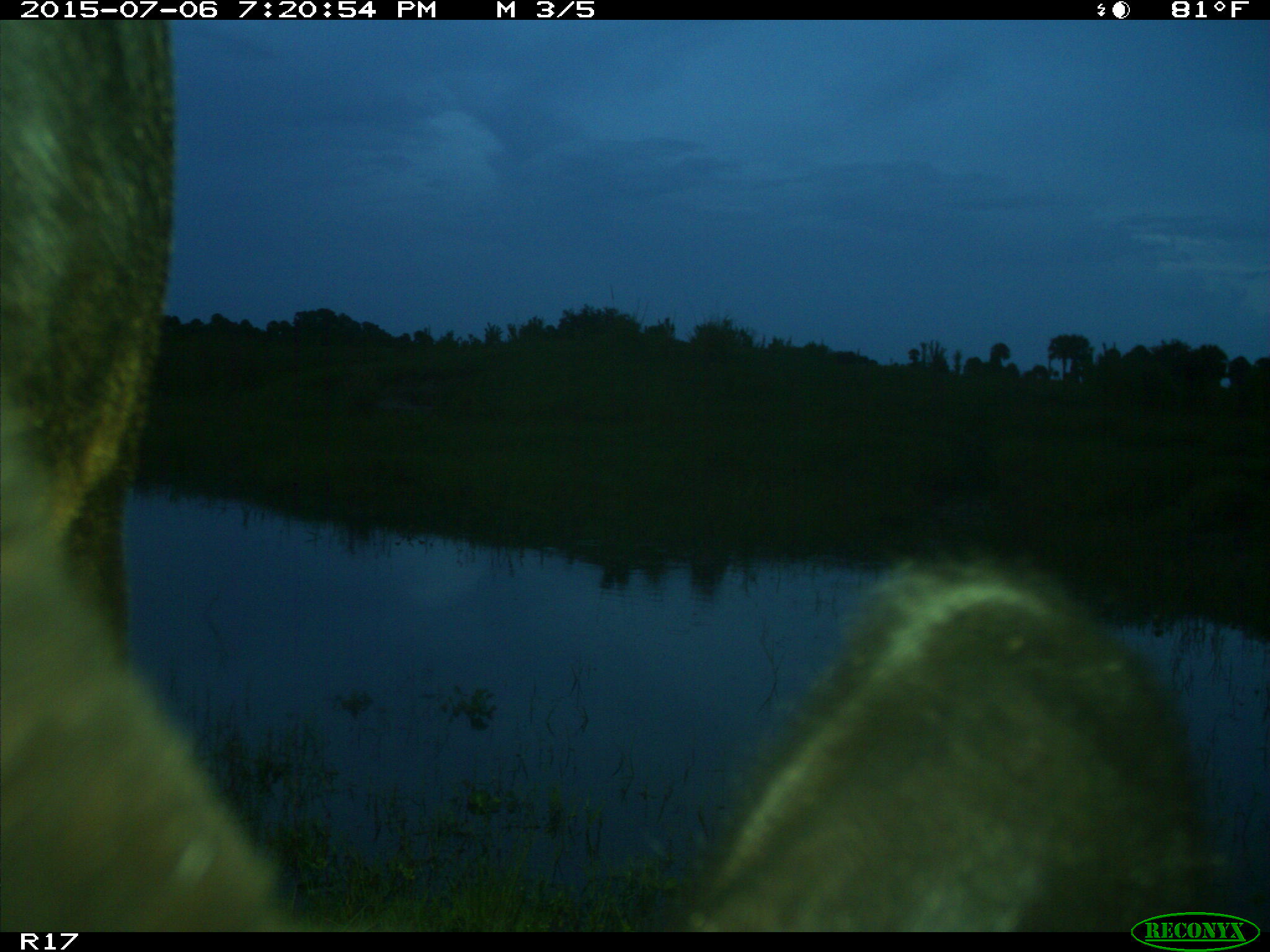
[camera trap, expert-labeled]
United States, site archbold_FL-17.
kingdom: Animalia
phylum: Chordata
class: Mammalia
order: Artiodactyla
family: Bovidae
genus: Bos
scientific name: Bos taurus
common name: domestic cow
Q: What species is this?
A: Bos taurus (domestic cow).